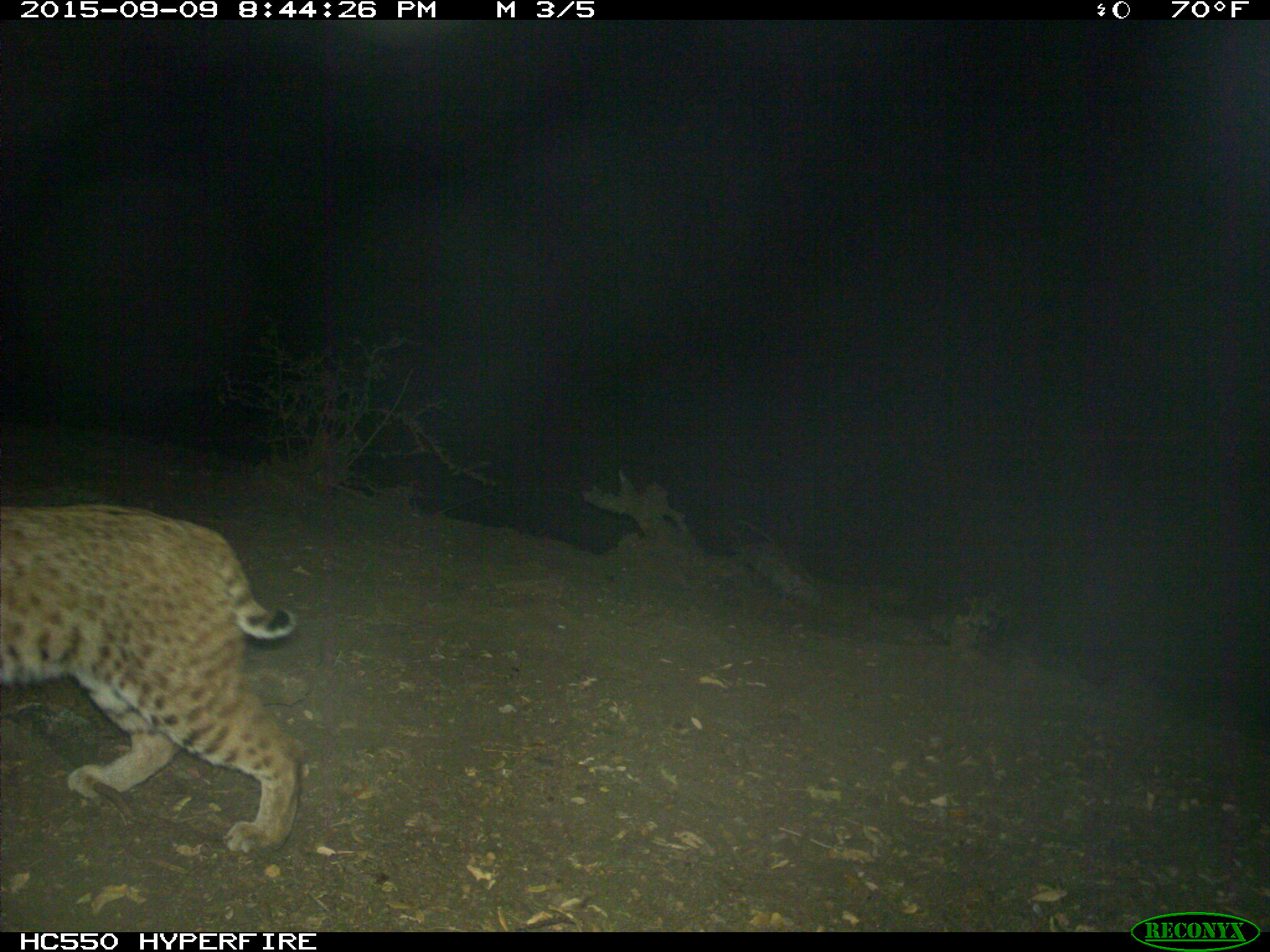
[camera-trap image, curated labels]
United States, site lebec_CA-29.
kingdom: Animalia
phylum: Chordata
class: Mammalia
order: Carnivora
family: Felidae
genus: Lynx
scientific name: Lynx rufus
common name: bobcat